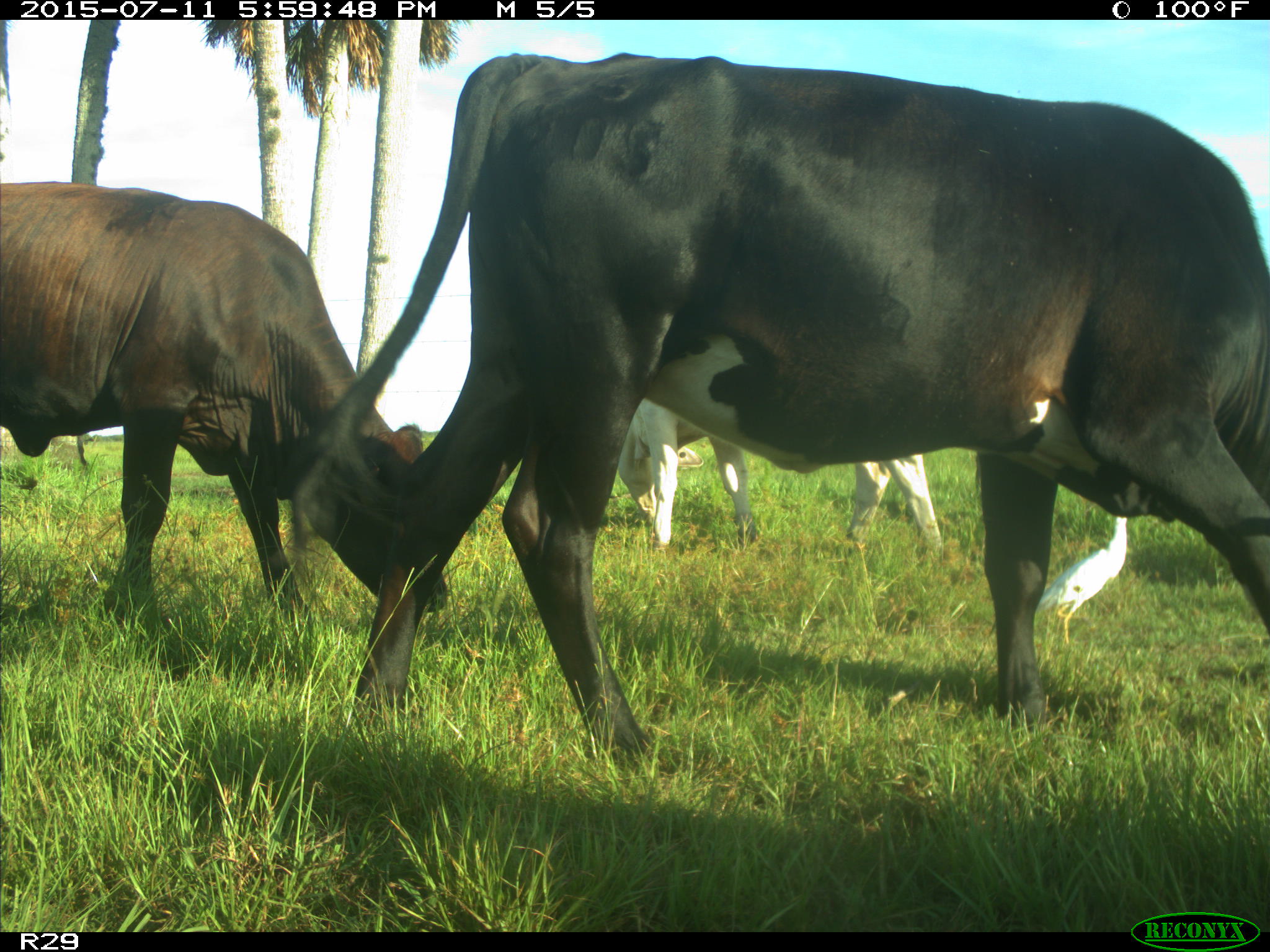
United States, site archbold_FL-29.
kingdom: Animalia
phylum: Chordata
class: Mammalia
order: Artiodactyla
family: Bovidae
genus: Bos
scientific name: Bos taurus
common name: domestic cow